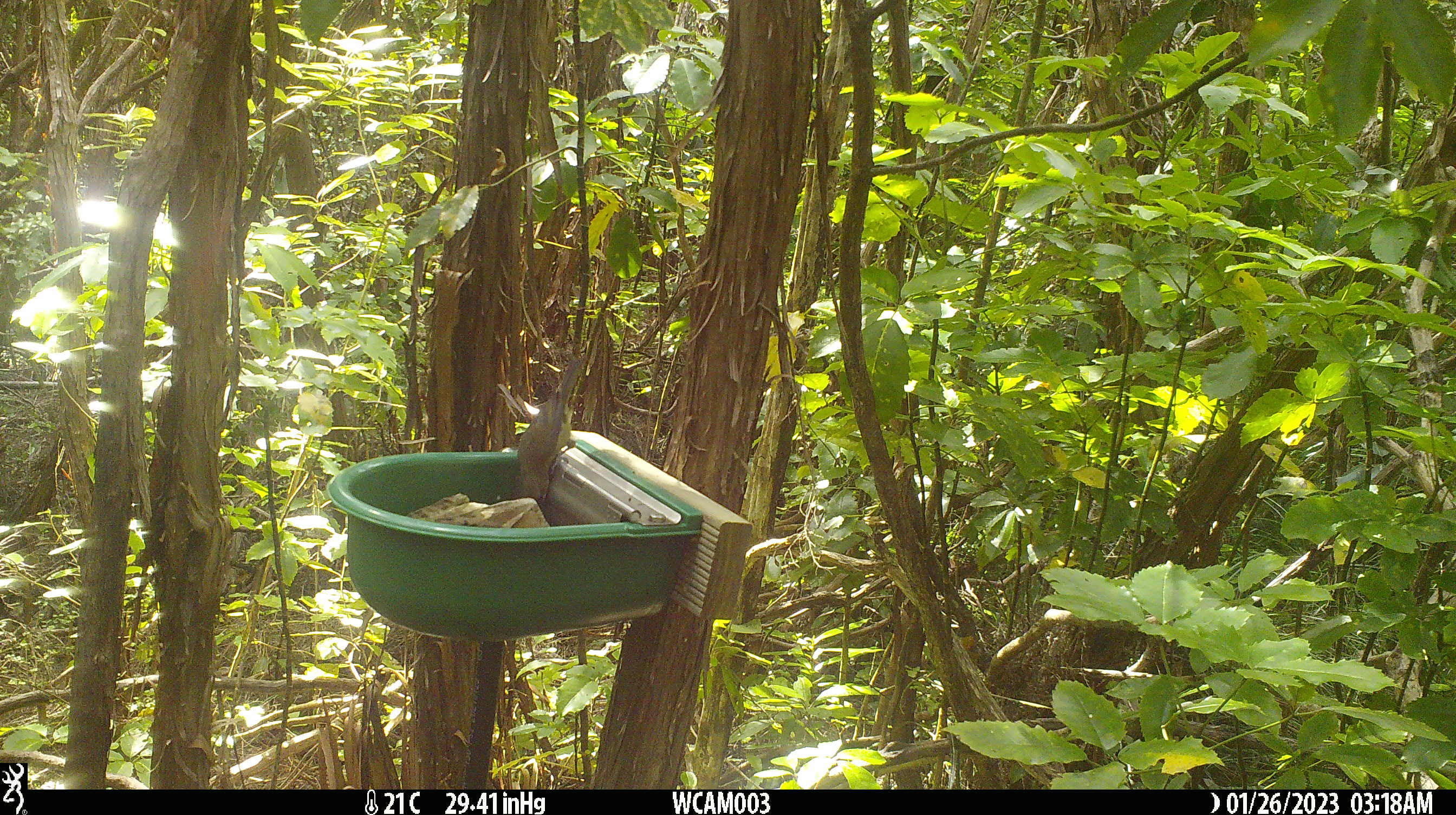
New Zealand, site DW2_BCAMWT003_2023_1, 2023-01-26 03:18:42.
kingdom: Animalia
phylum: Chordata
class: Aves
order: Passeriformes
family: Meliphagidae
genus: Anthornis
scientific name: Anthornis melanura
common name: new zealand bellbird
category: bellbird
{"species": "bellbird (new zealand bellbird) (Anthornis melanura)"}